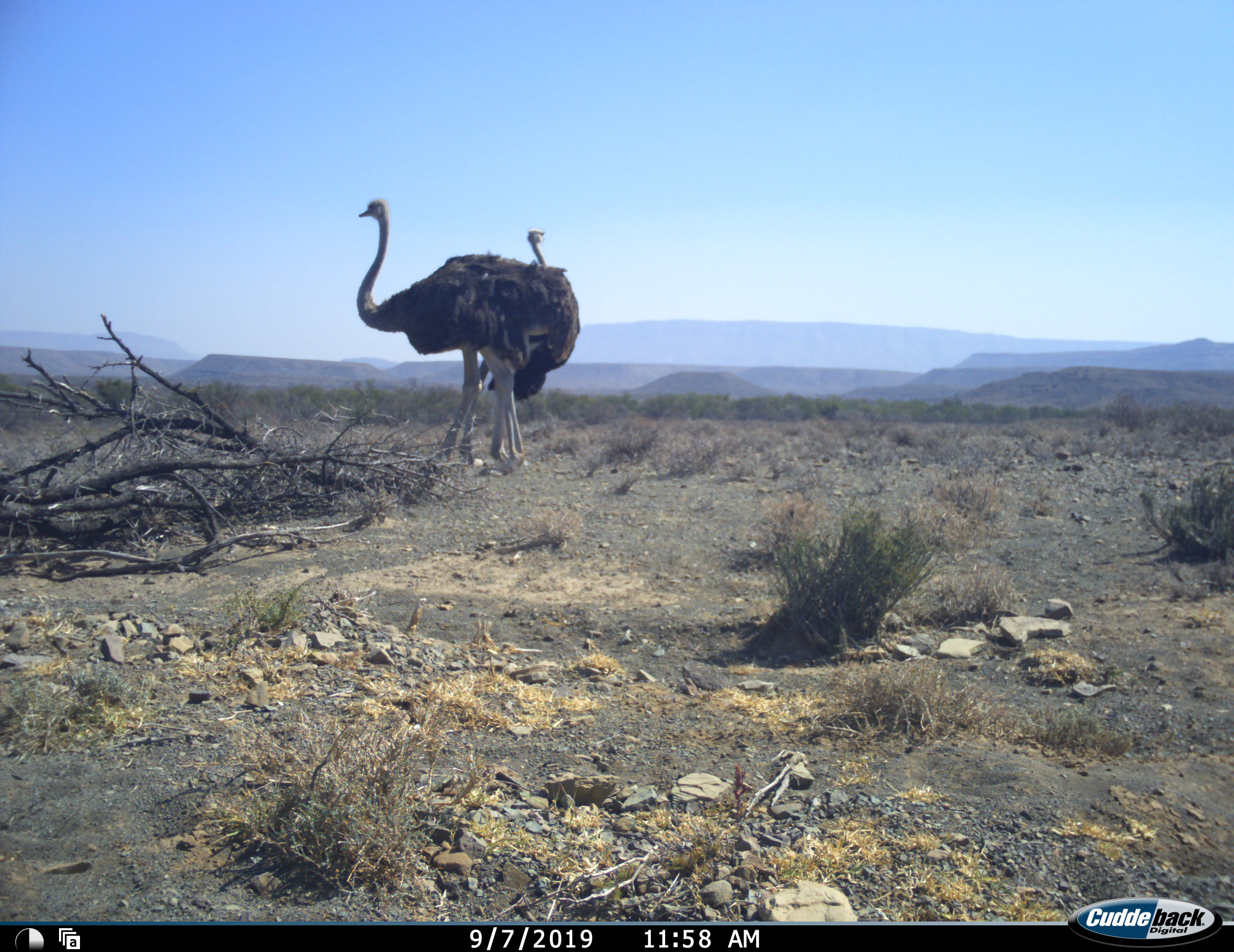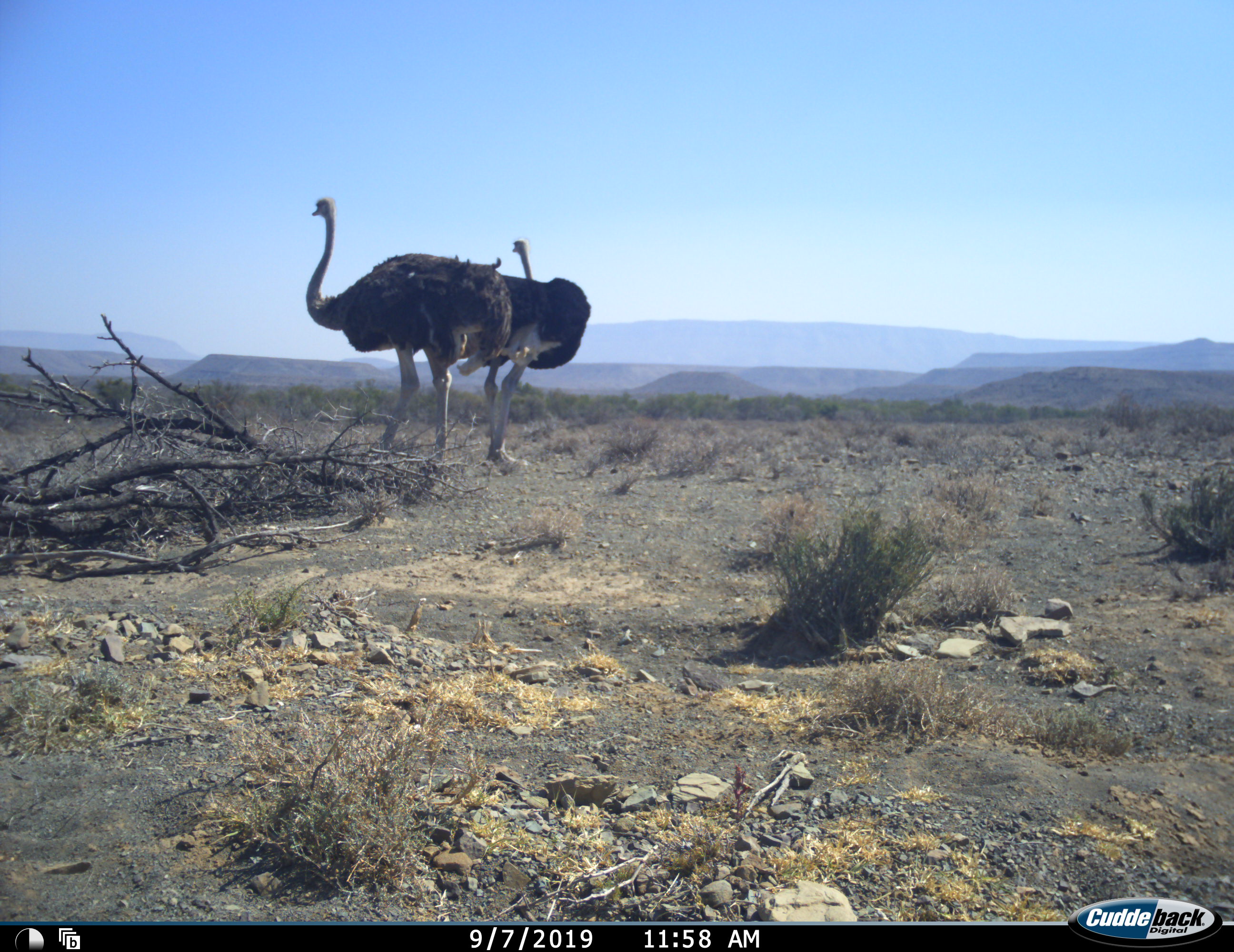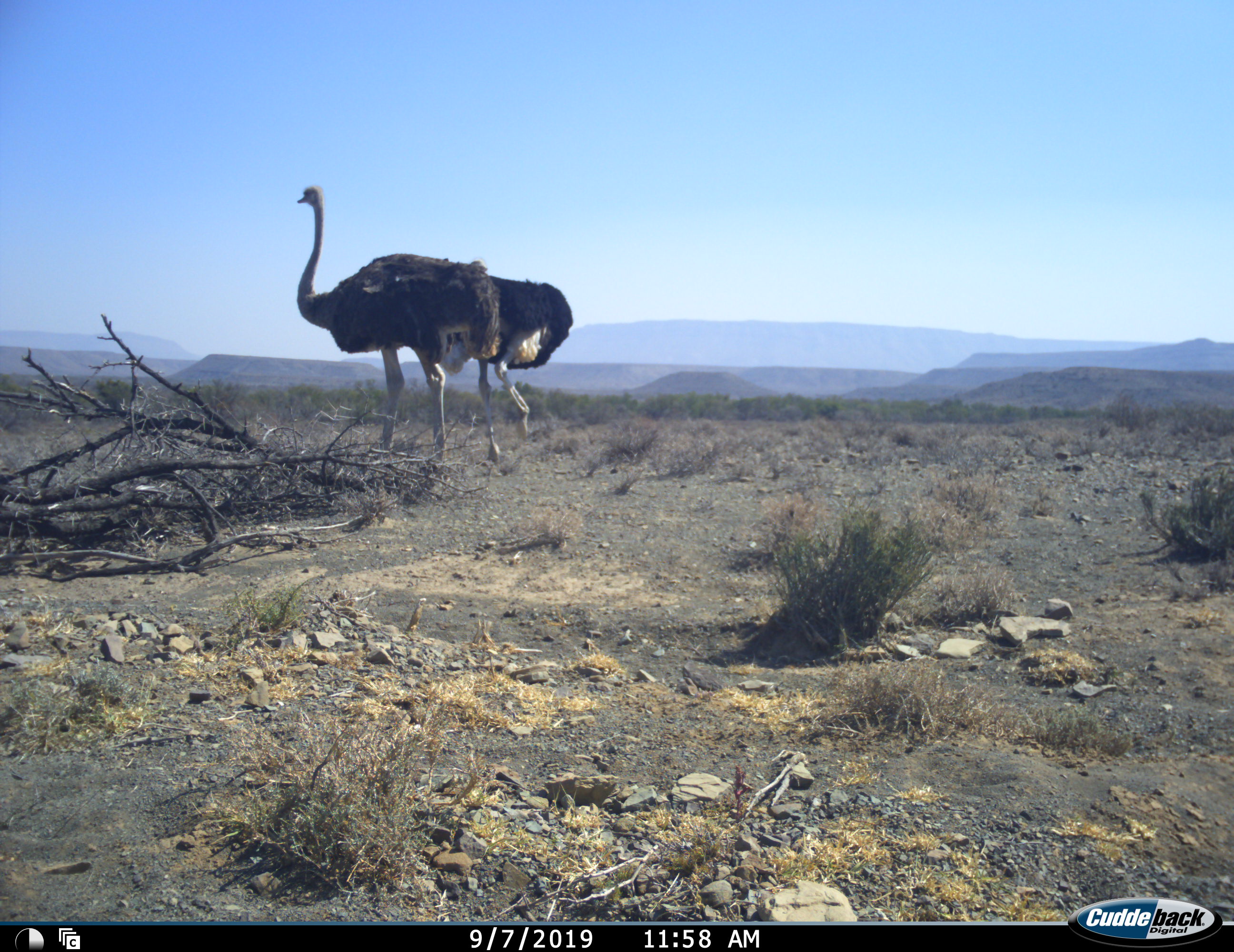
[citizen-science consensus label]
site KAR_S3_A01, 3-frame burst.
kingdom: Animalia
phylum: Chordata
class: Aves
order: Struthioniformes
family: Struthionidae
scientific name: Struthionidae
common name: ostrich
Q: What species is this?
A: Ostrich (Struthionidae).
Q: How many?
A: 2.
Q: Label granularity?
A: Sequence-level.